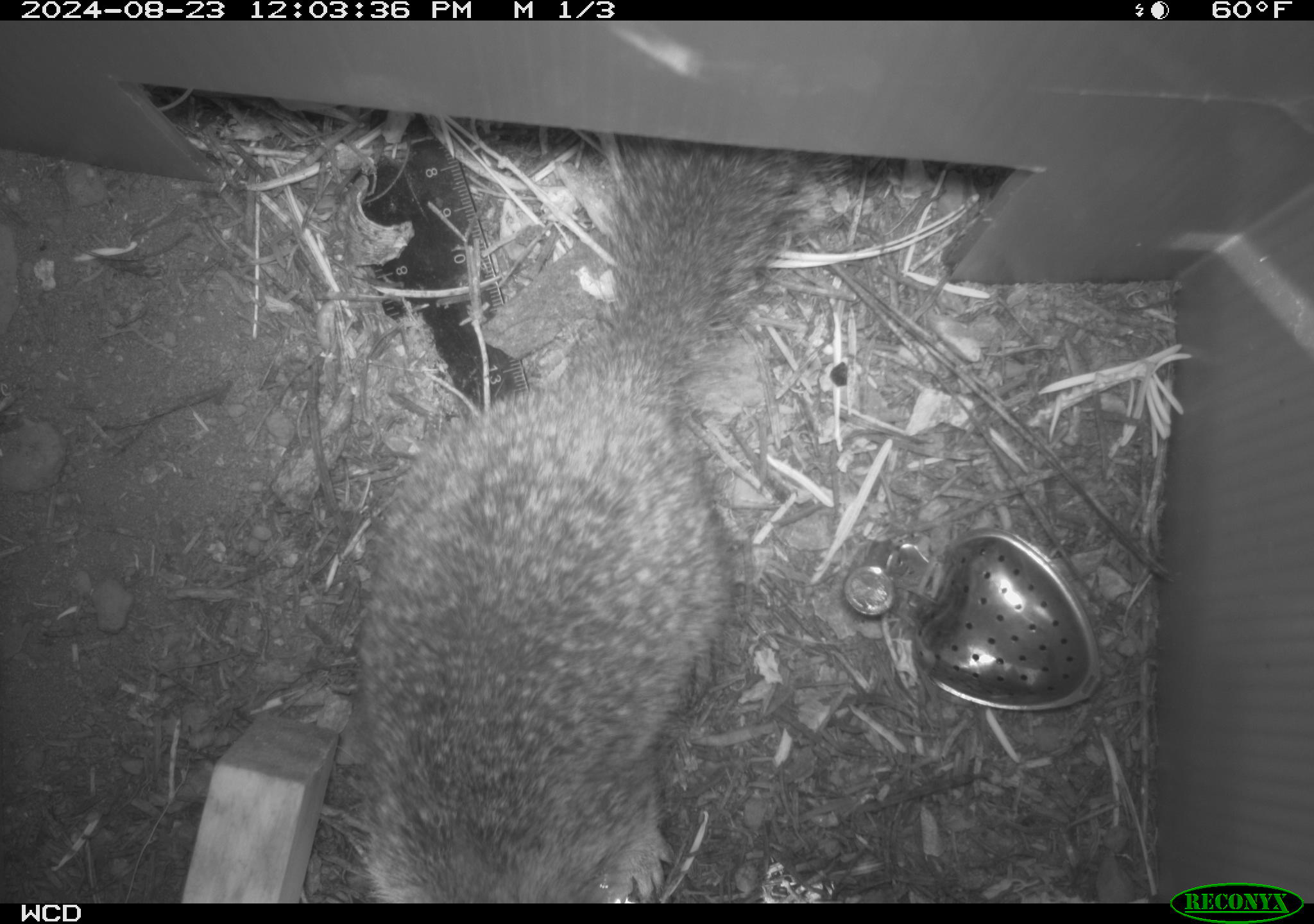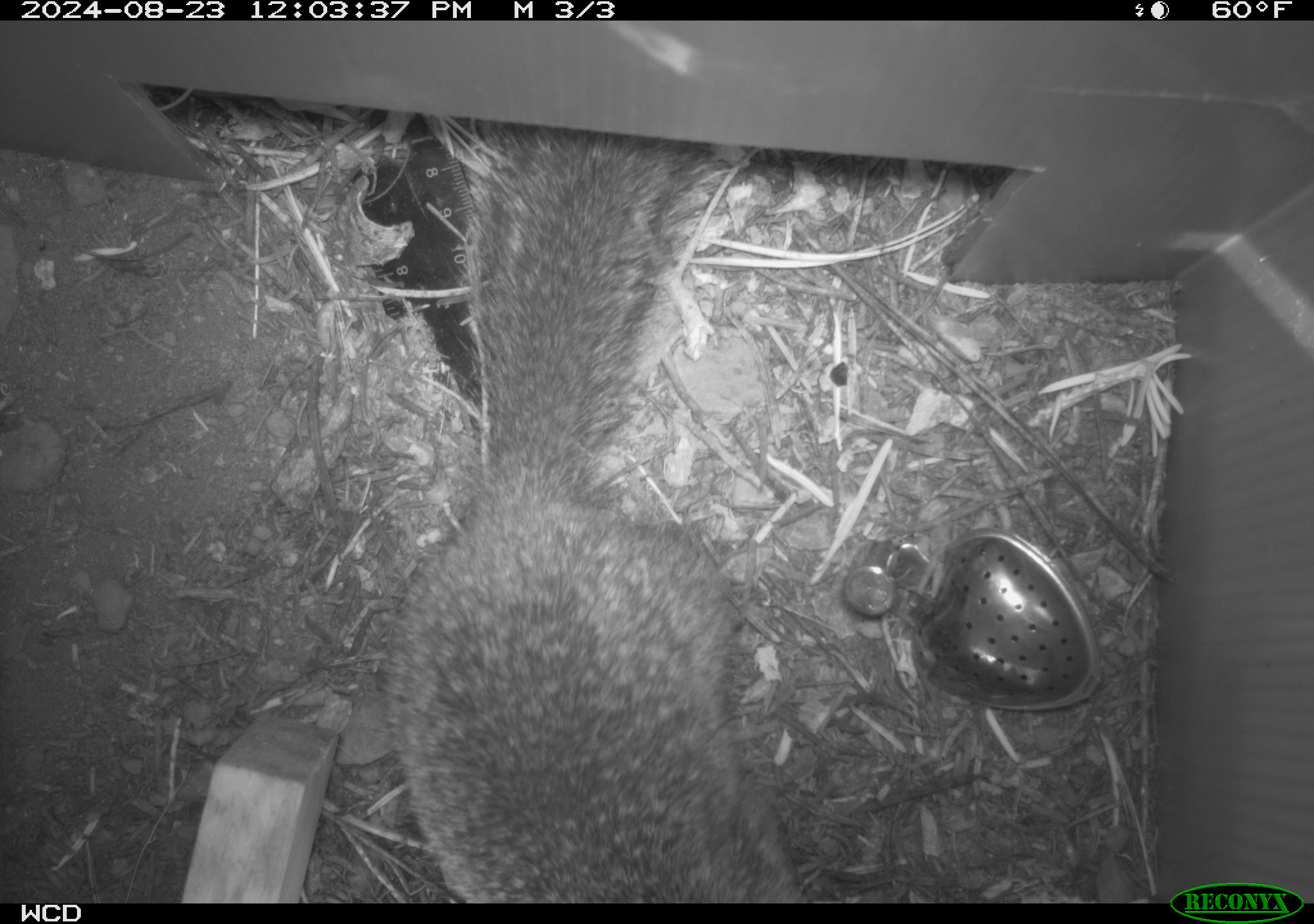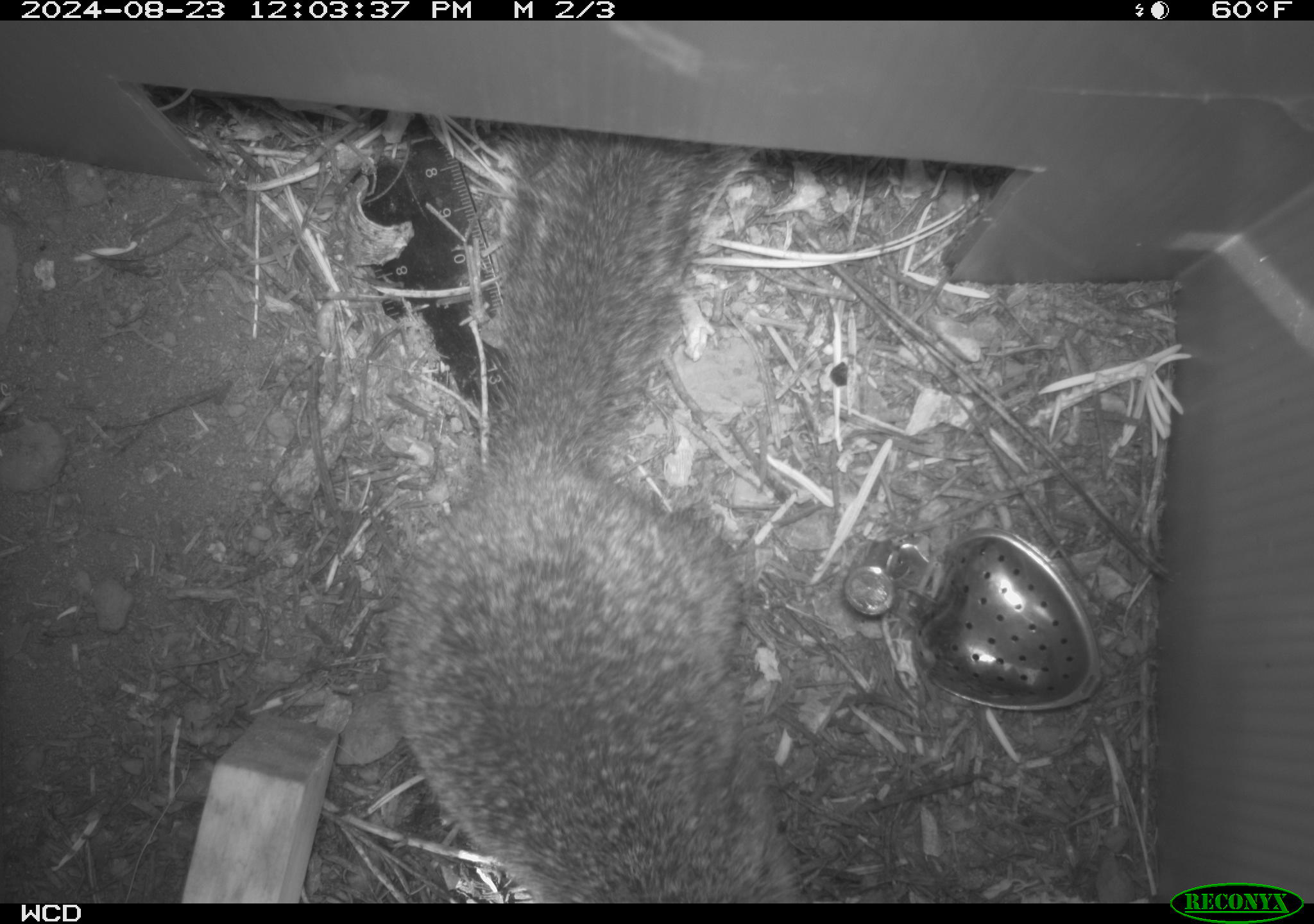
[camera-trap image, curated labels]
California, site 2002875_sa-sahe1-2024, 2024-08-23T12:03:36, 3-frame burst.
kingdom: Animalia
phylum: Chordata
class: Mammalia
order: Rodentia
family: Sciuridae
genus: Otospermophilus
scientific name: Otospermophilus beecheyi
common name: california ground squirrel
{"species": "california ground squirrel (Otospermophilus beecheyi)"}